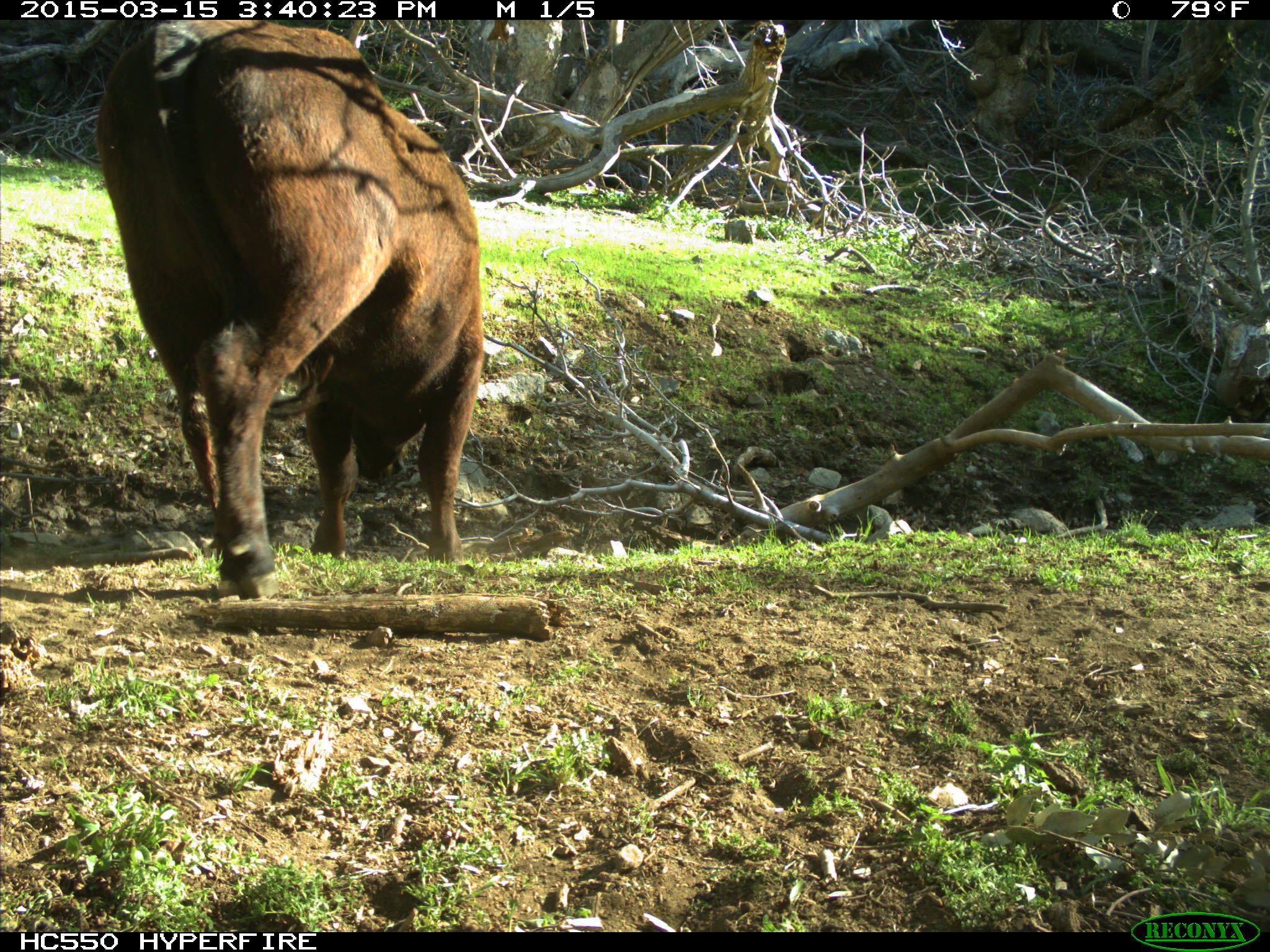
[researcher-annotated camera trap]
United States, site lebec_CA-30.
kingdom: Animalia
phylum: Chordata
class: Mammalia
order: Artiodactyla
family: Bovidae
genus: Bos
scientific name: Bos taurus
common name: domestic cow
Bos taurus (domestic cow).